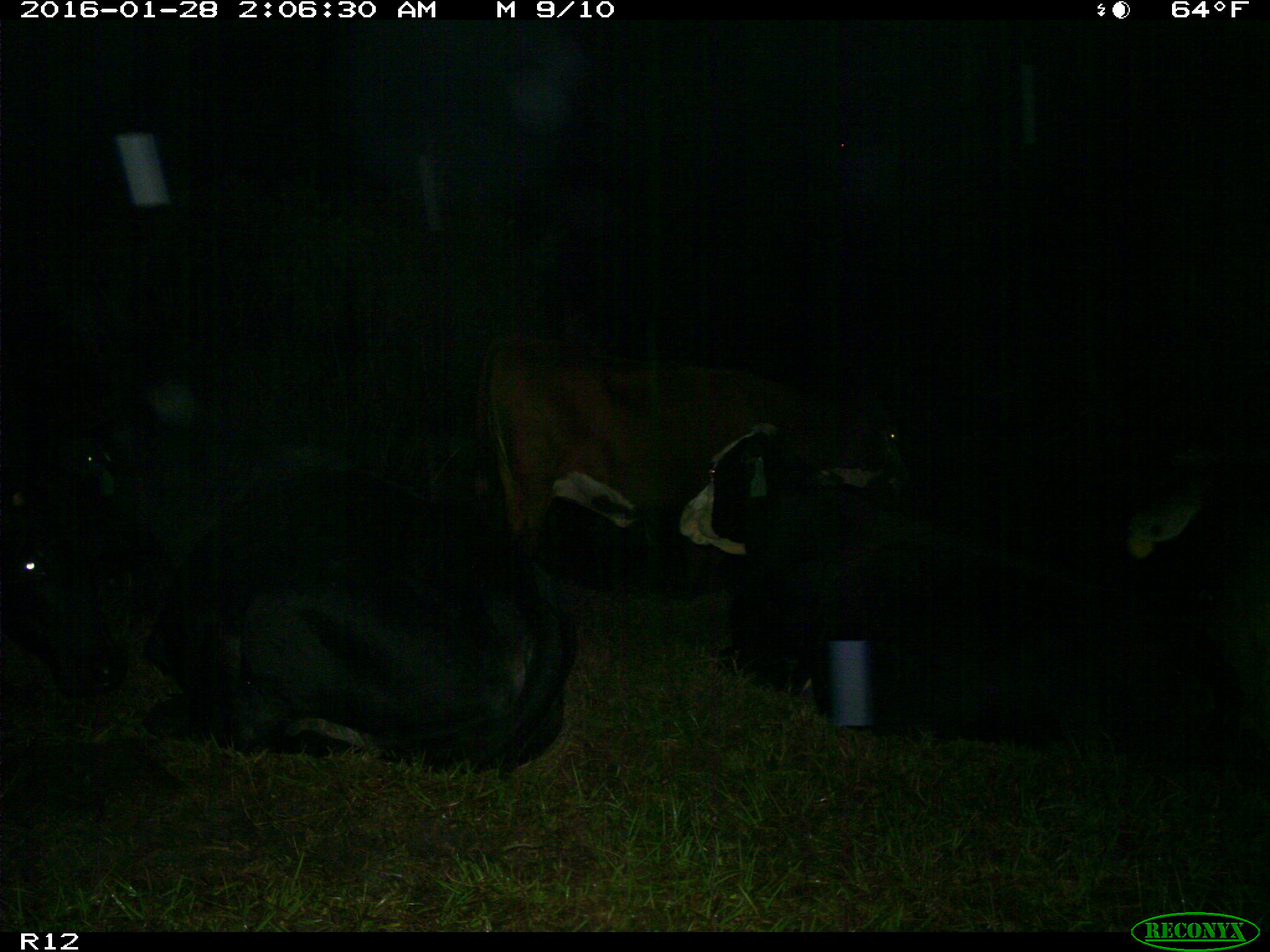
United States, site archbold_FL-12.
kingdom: Animalia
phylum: Chordata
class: Mammalia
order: Artiodactyla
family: Bovidae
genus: Bos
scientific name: Bos taurus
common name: domestic cow